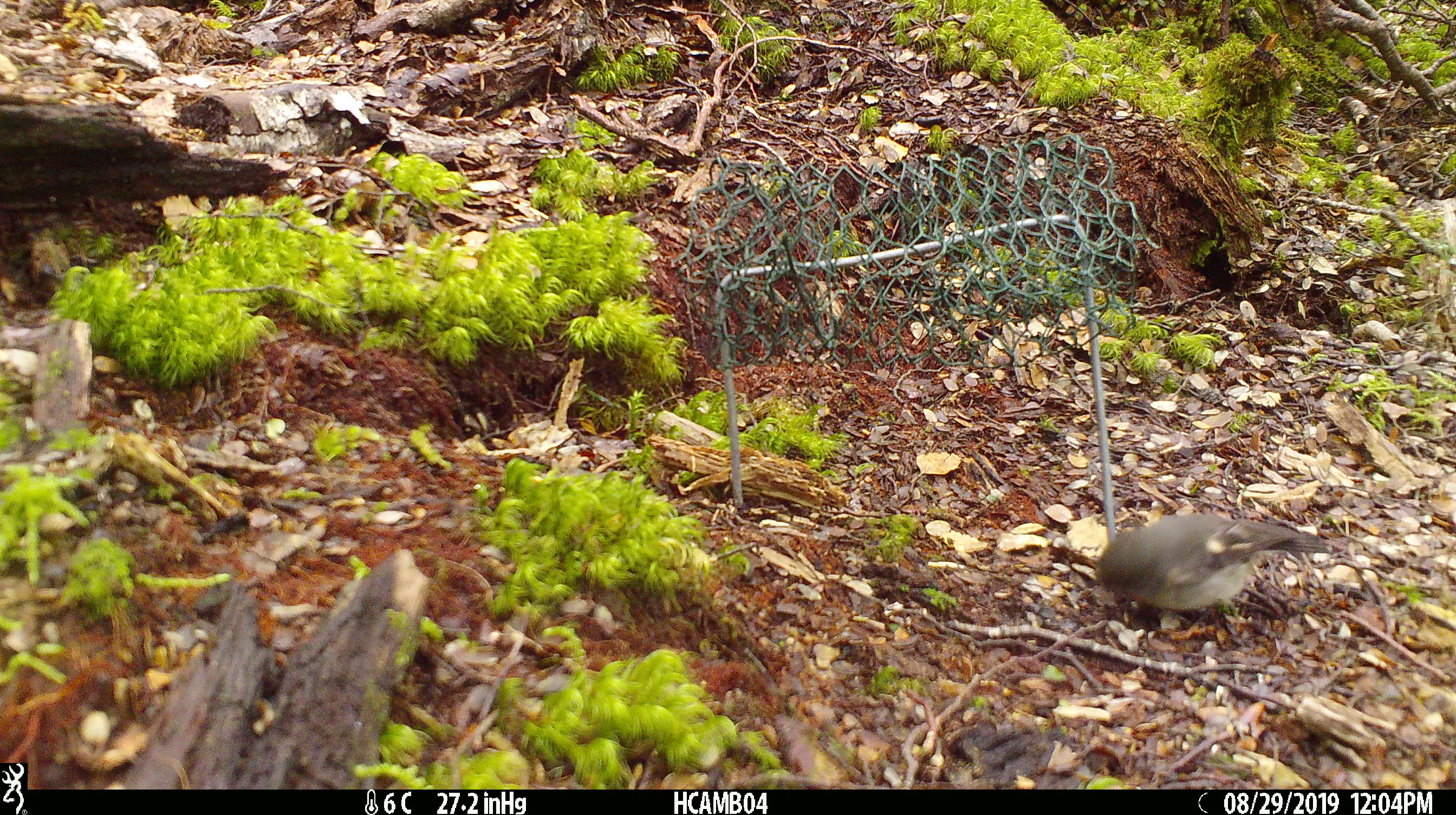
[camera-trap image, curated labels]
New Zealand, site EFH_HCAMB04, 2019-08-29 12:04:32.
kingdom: Animalia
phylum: Chordata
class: Aves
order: Passeriformes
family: Petroicidae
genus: Petroica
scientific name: Petroica macrocephala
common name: tomtit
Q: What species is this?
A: Tomtit (Petroica macrocephala).